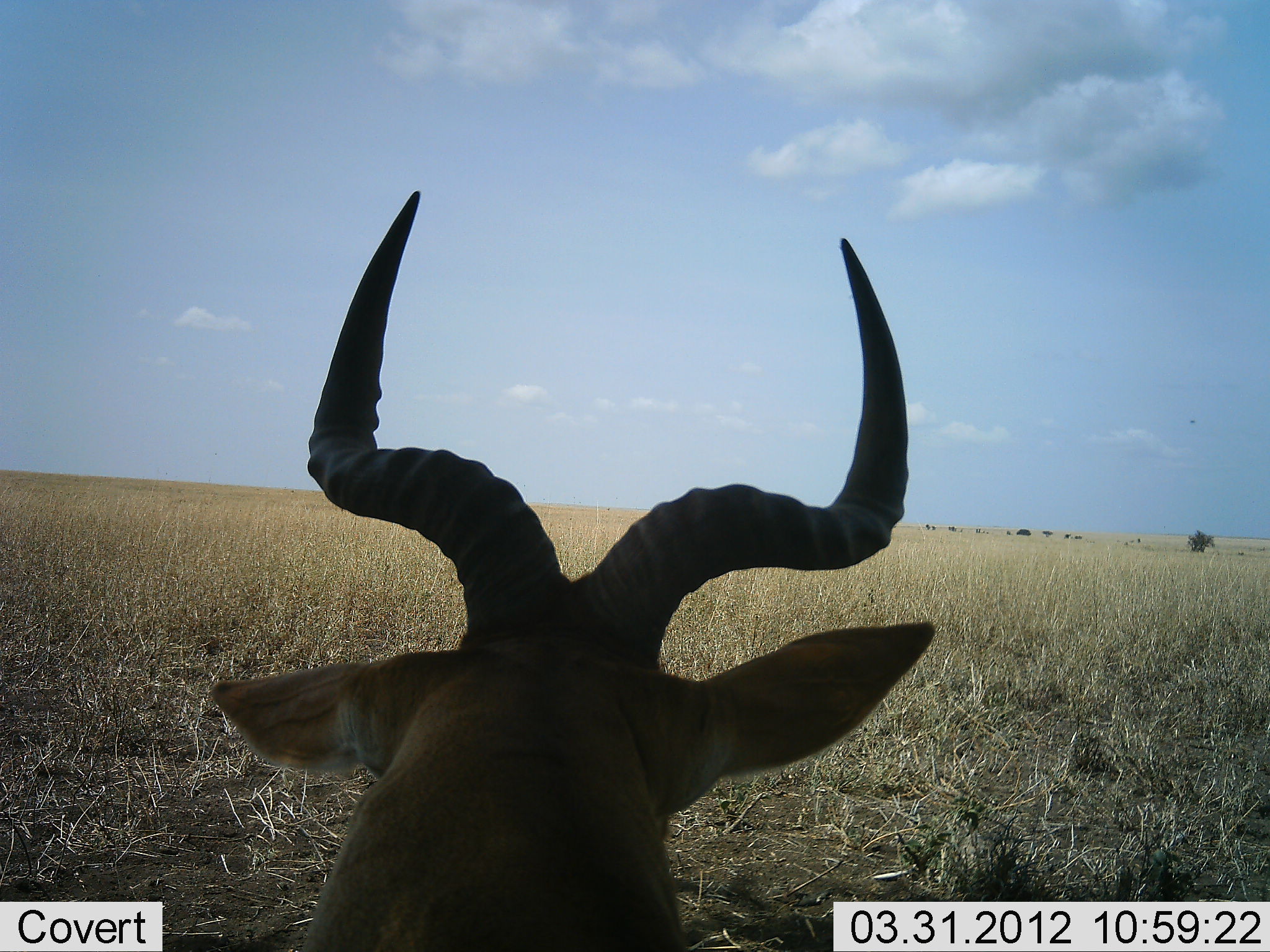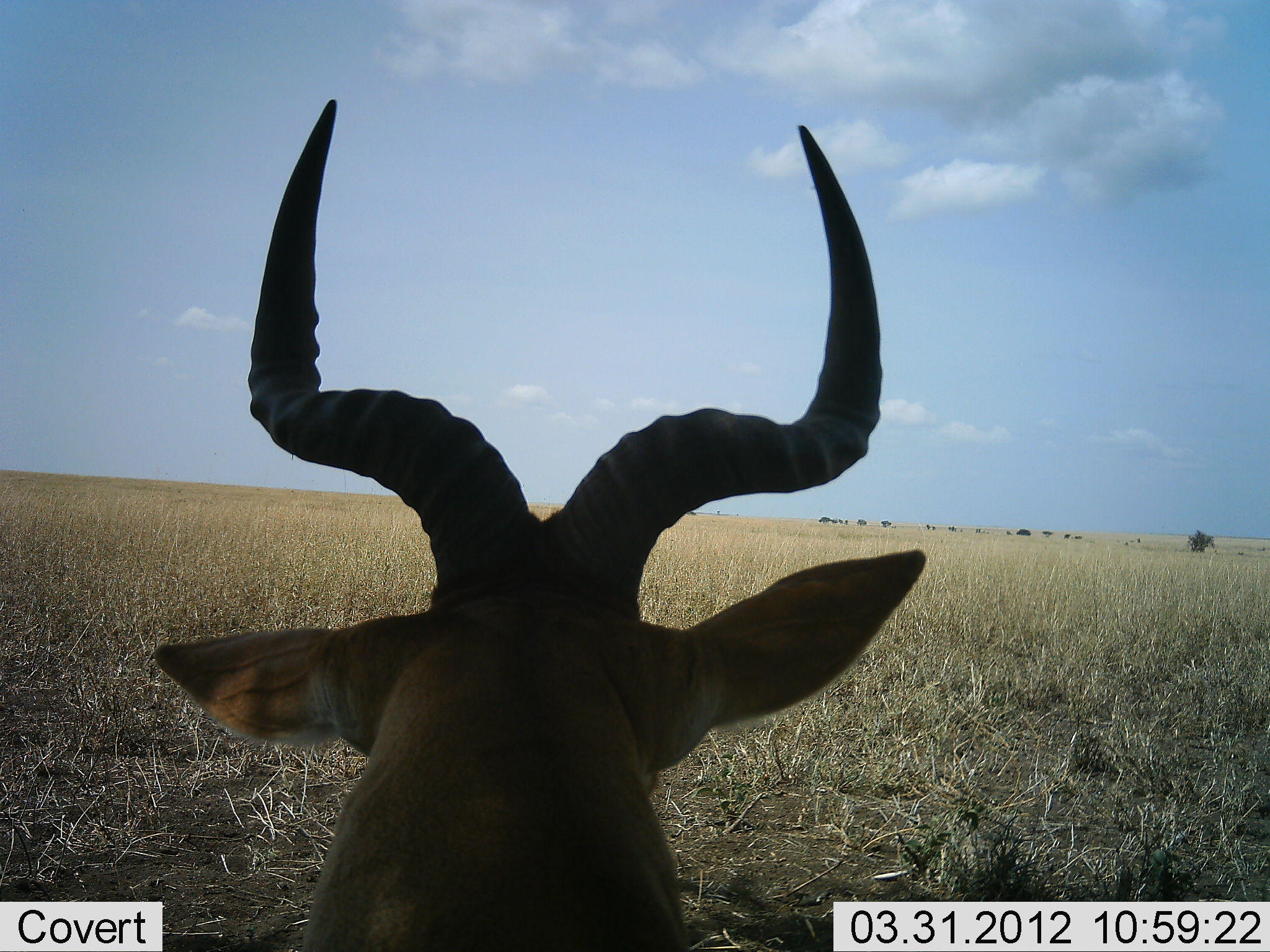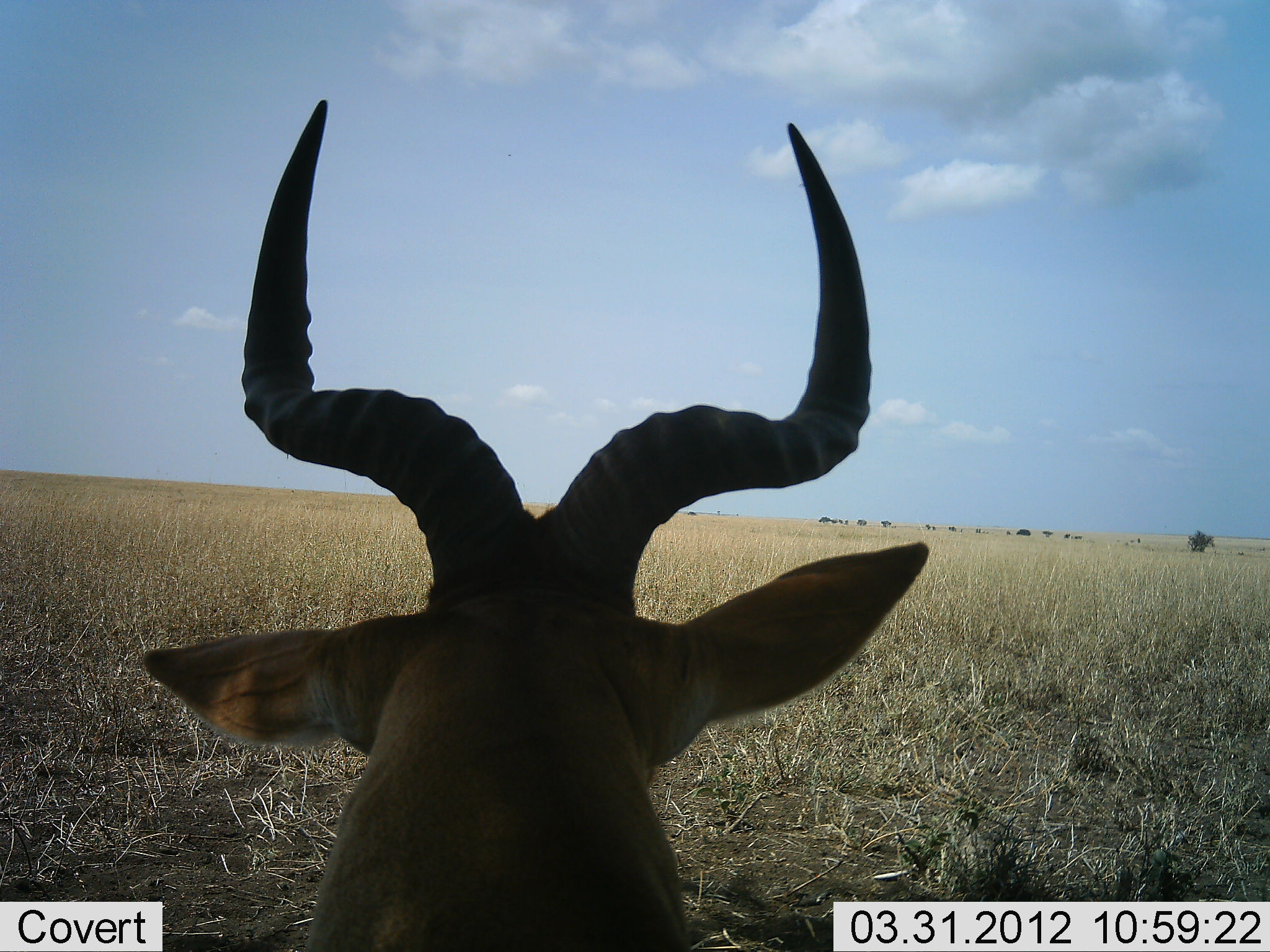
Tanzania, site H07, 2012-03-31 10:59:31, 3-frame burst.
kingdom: Animalia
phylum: Chordata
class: Mammalia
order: Artiodactyla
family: Bovidae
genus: Alcelaphus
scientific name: Alcelaphus buselaphus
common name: hartebeest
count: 1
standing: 56%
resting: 44%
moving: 0%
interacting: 0%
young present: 0%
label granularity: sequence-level